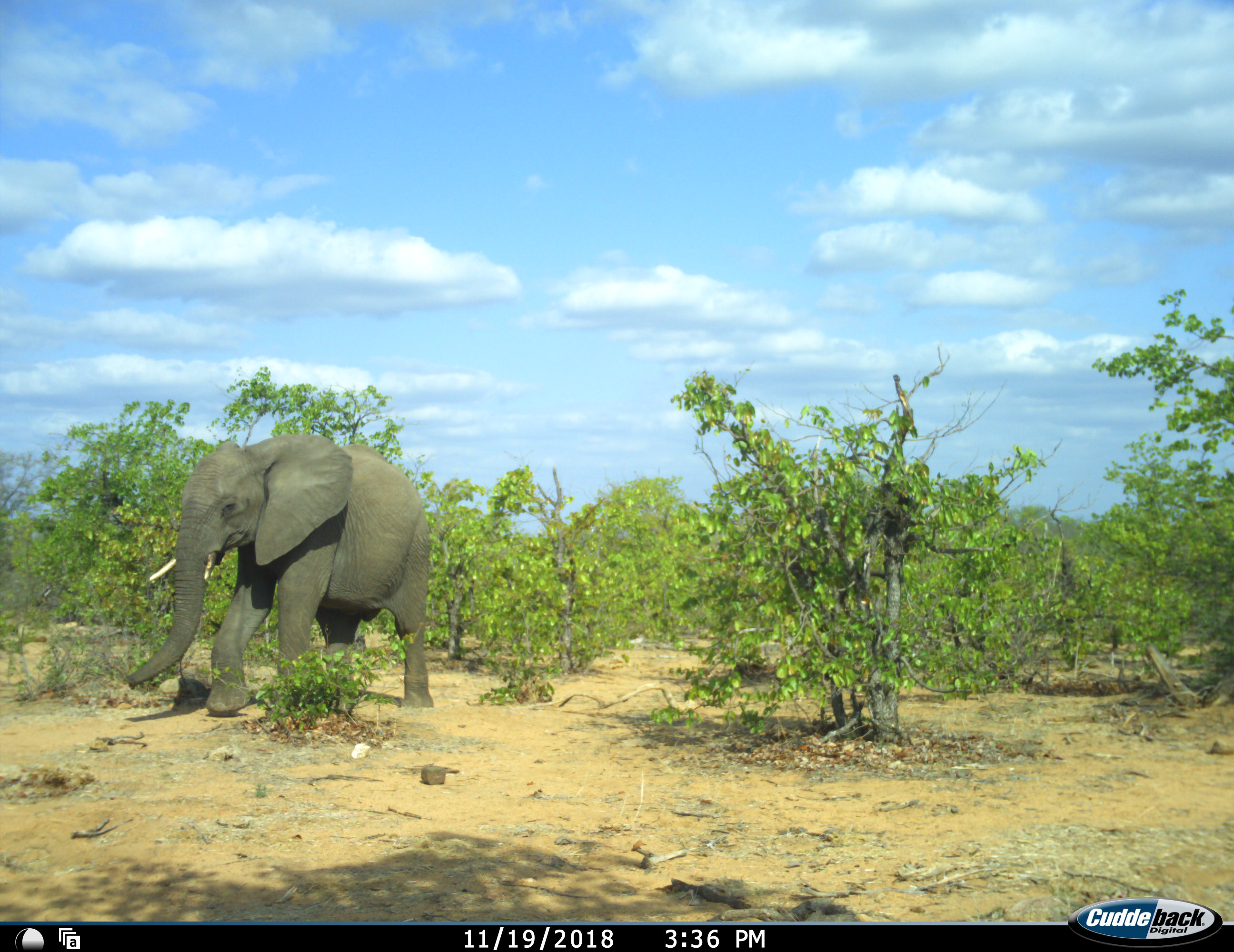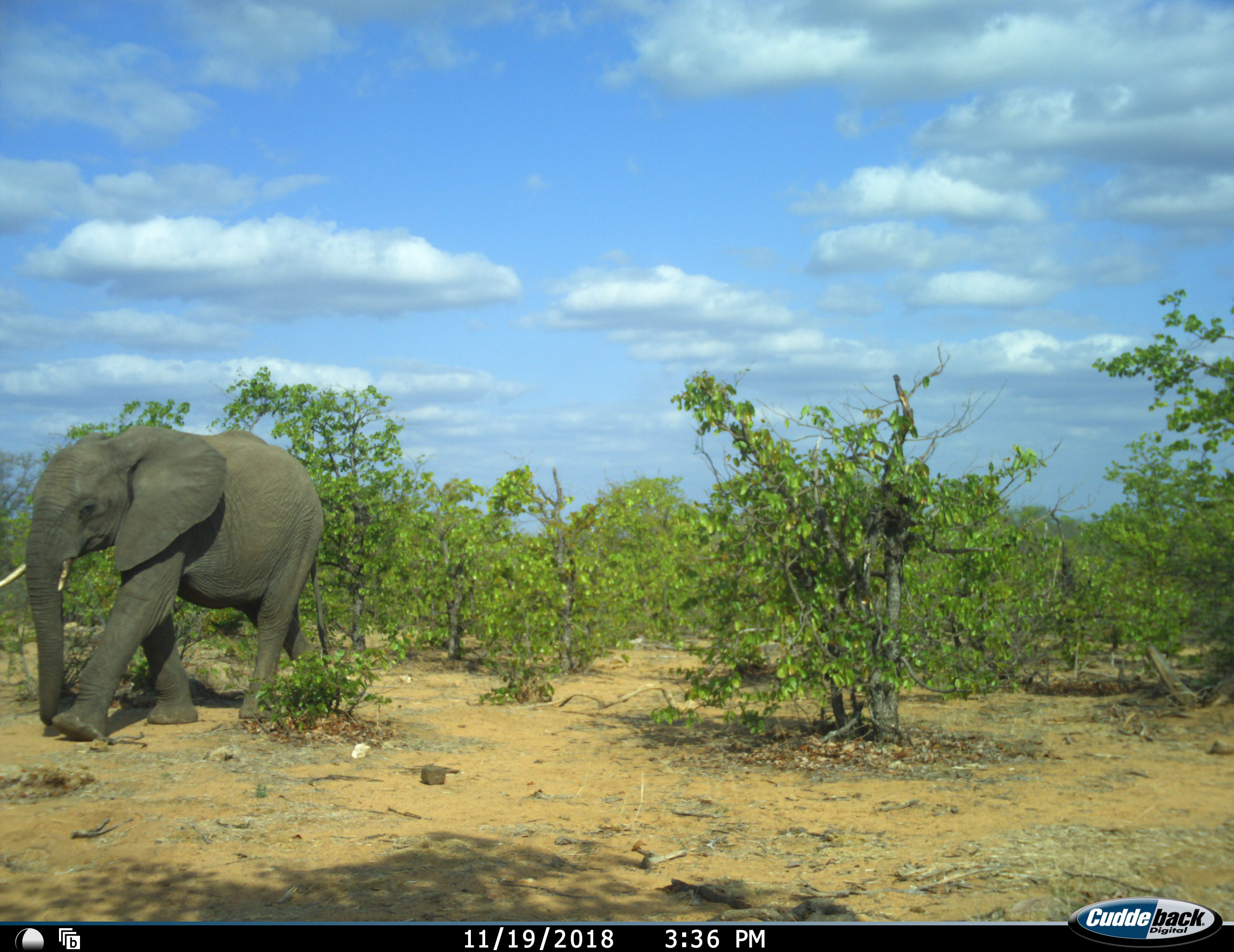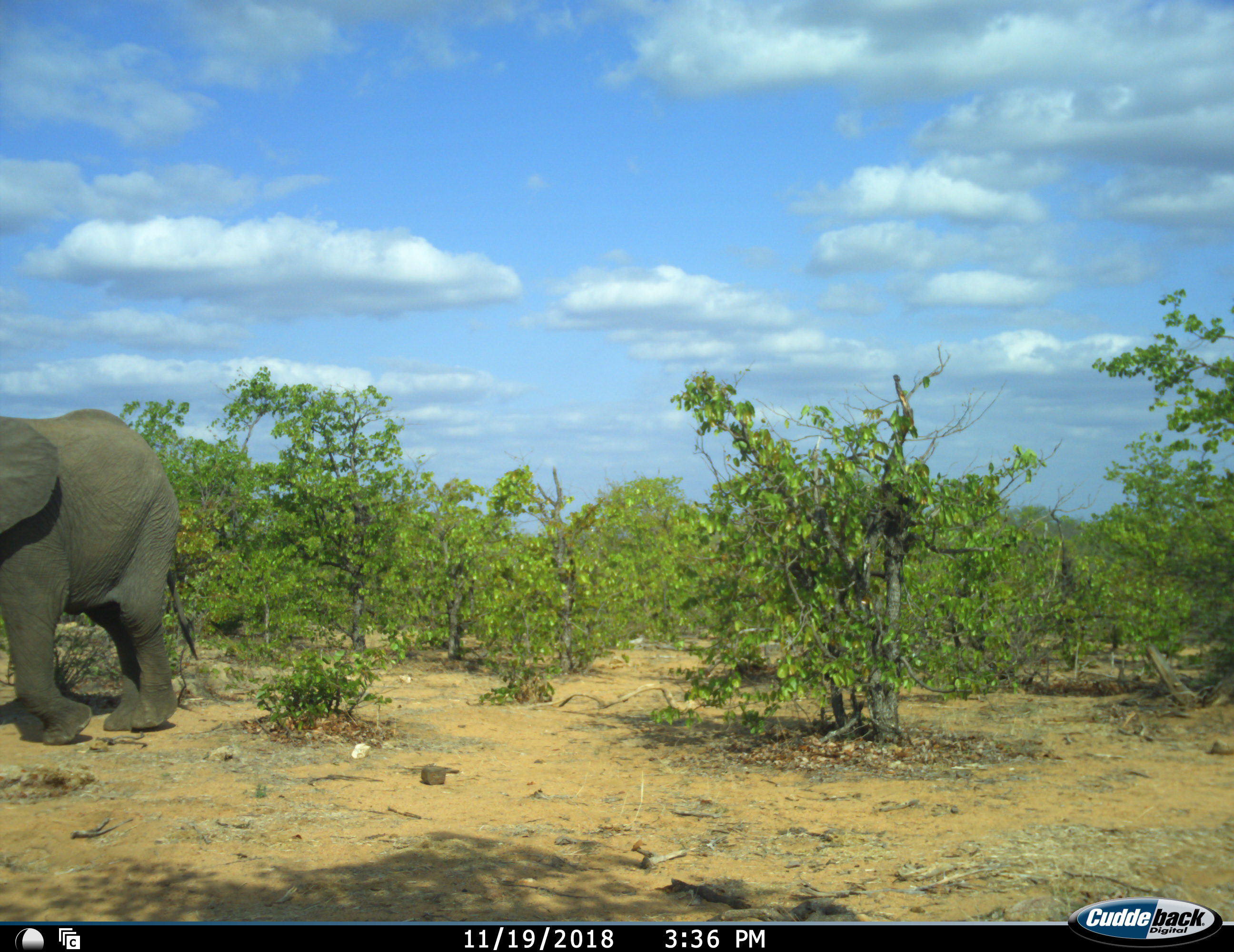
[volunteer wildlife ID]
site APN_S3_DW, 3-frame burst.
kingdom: Animalia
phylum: Chordata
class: Mammalia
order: Proboscidea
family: Elephantidae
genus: Loxodonta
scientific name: Loxodonta africana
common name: african bush elephant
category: elephant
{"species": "elephant (african bush elephant) (Loxodonta africana)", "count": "1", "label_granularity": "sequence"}